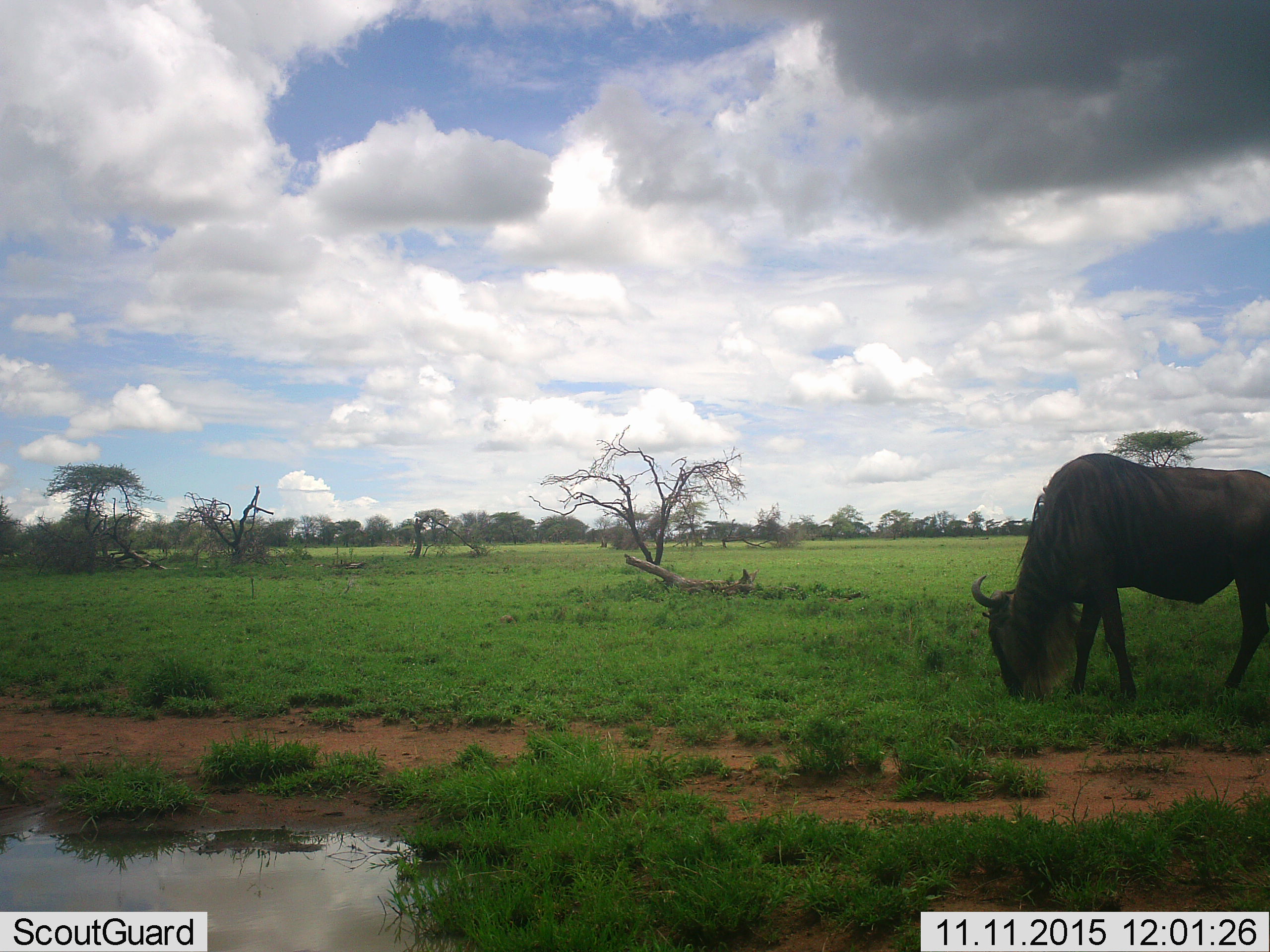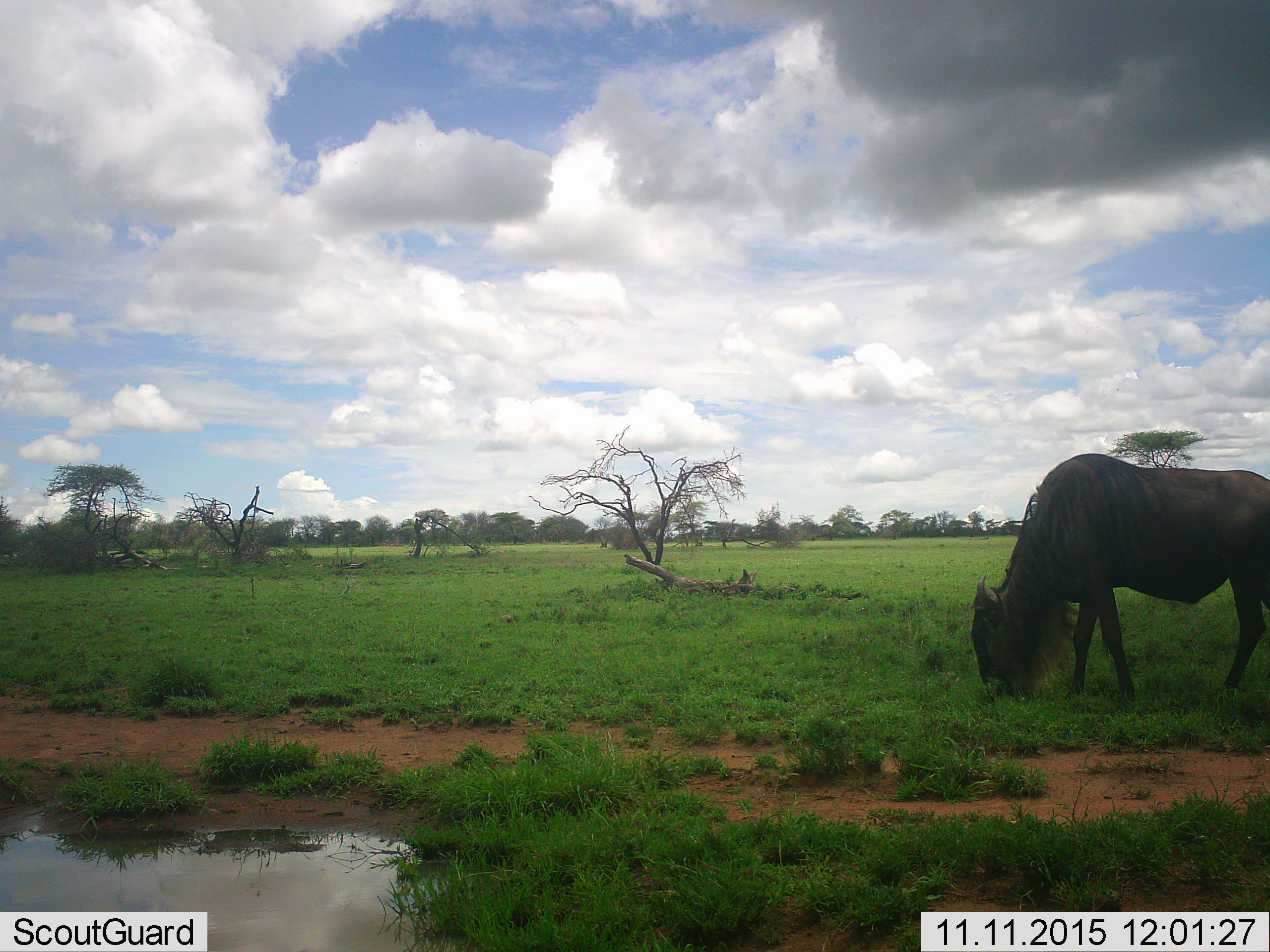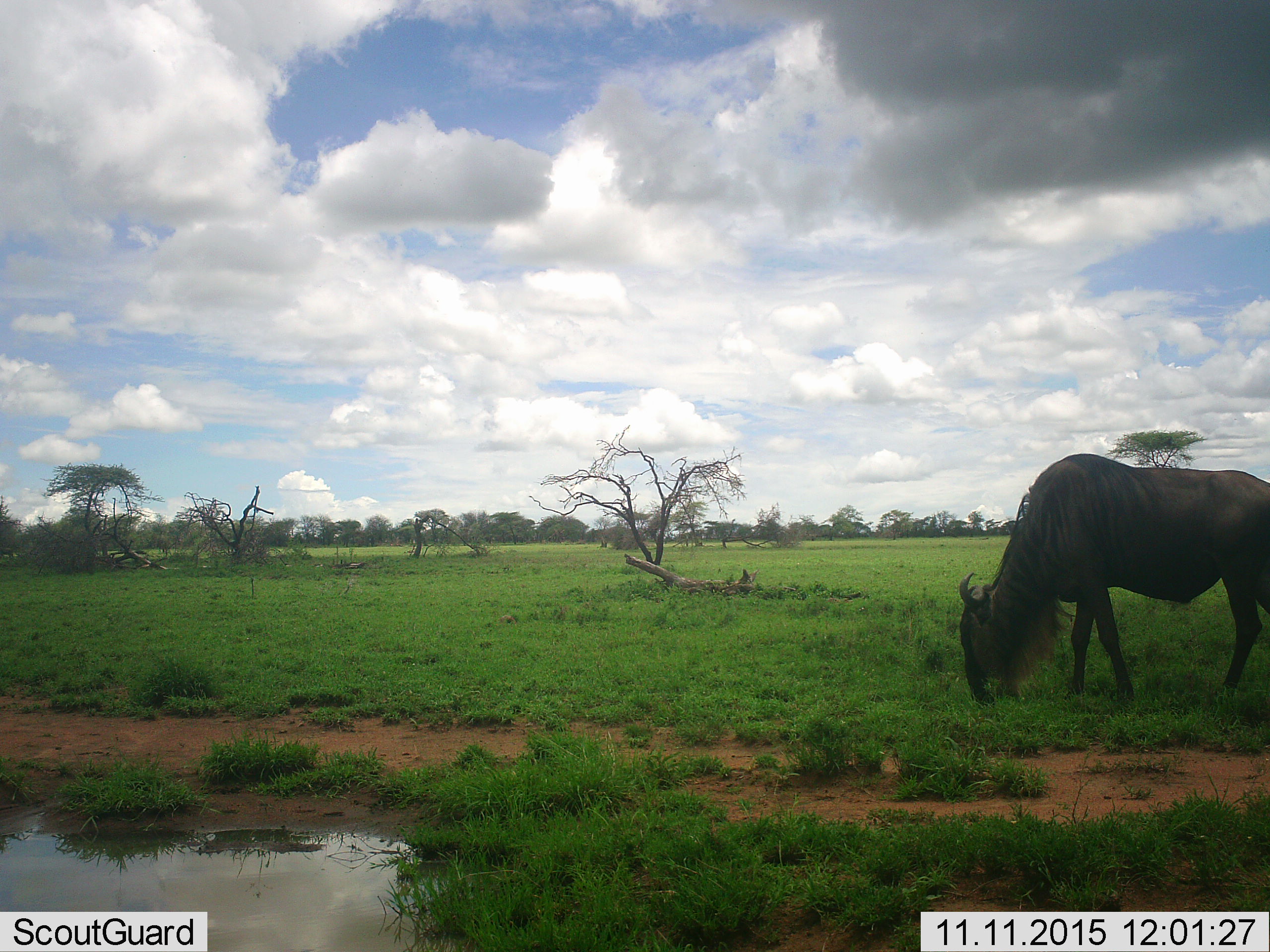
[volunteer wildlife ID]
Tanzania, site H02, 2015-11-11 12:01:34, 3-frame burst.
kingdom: Animalia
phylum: Chordata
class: Mammalia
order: Artiodactyla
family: Bovidae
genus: Connochaetes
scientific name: Connochaetes taurinus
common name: blue wildebeest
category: wildebeest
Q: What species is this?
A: Wildebeest (blue wildebeest) (Connochaetes taurinus).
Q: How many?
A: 1.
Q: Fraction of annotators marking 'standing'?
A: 11%.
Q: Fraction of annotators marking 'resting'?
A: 0%.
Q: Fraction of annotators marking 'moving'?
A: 11%.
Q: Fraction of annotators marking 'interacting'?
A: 0%.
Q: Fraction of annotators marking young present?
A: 0%.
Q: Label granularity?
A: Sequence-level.